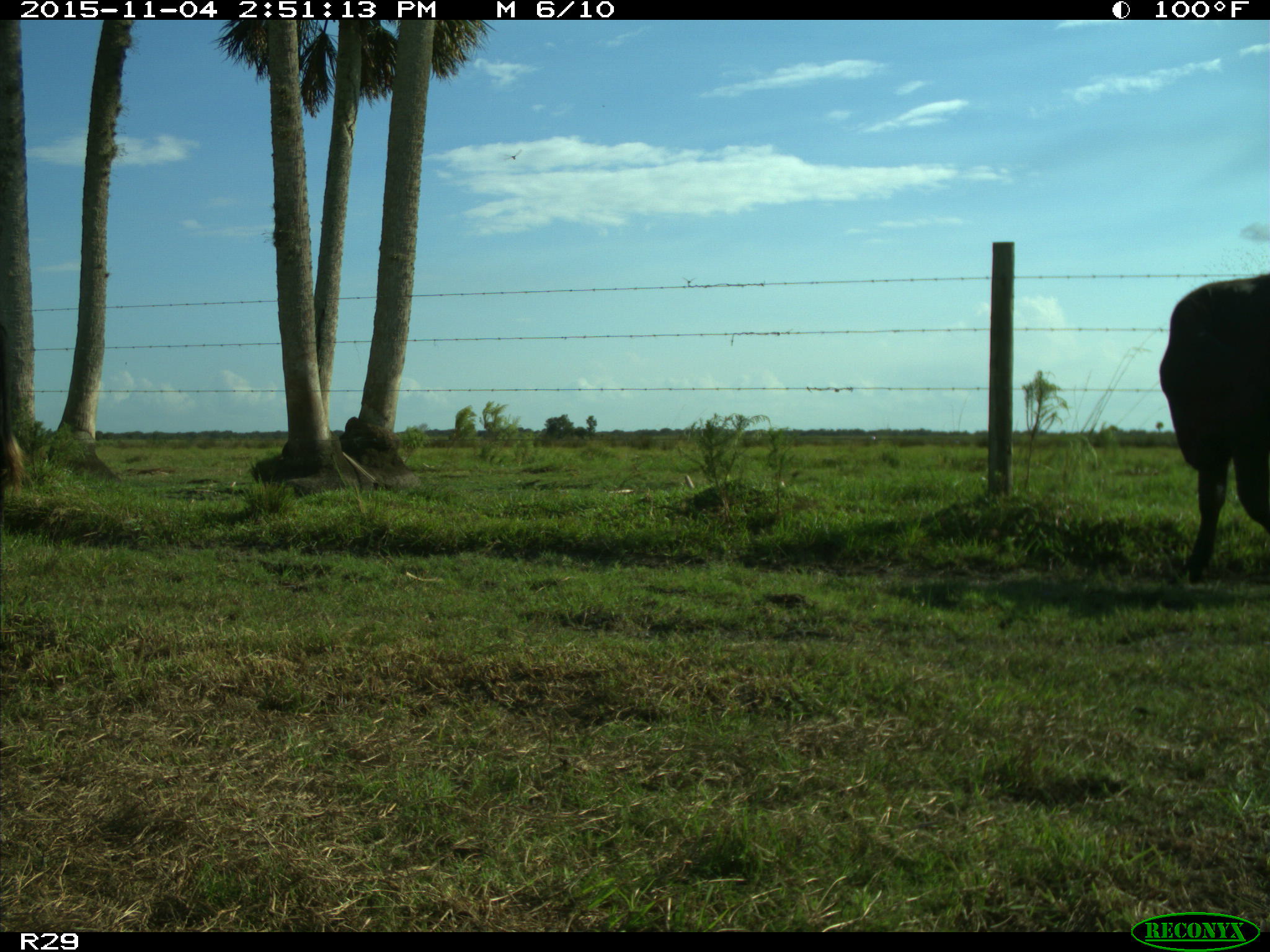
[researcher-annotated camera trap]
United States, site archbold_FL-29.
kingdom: Animalia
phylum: Chordata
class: Mammalia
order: Artiodactyla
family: Bovidae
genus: Bos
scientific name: Bos taurus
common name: domestic cow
Bos taurus (domestic cow).